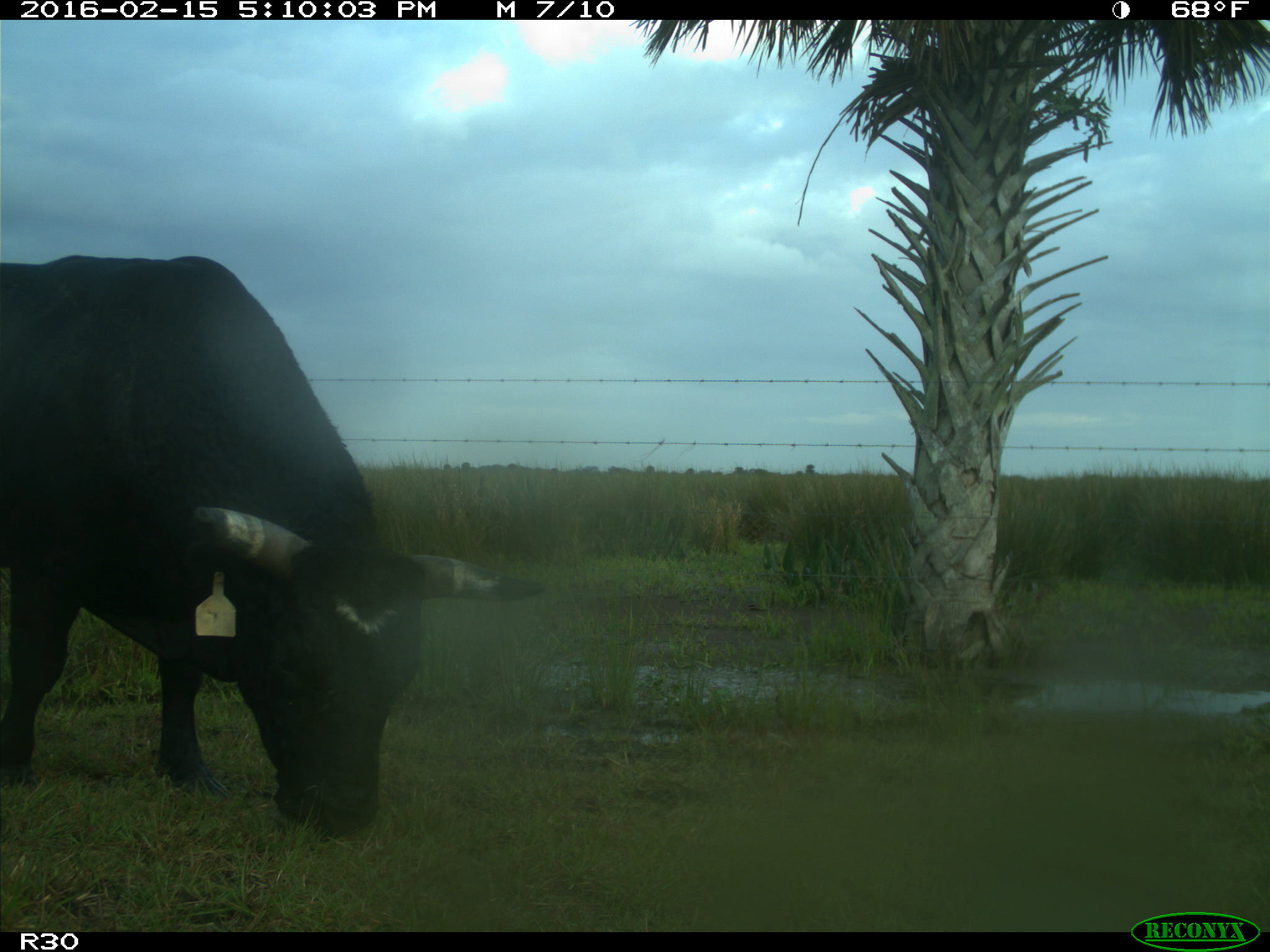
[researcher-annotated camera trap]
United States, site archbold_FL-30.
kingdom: Animalia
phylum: Chordata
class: Mammalia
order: Artiodactyla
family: Bovidae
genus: Bos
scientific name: Bos taurus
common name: domestic cow